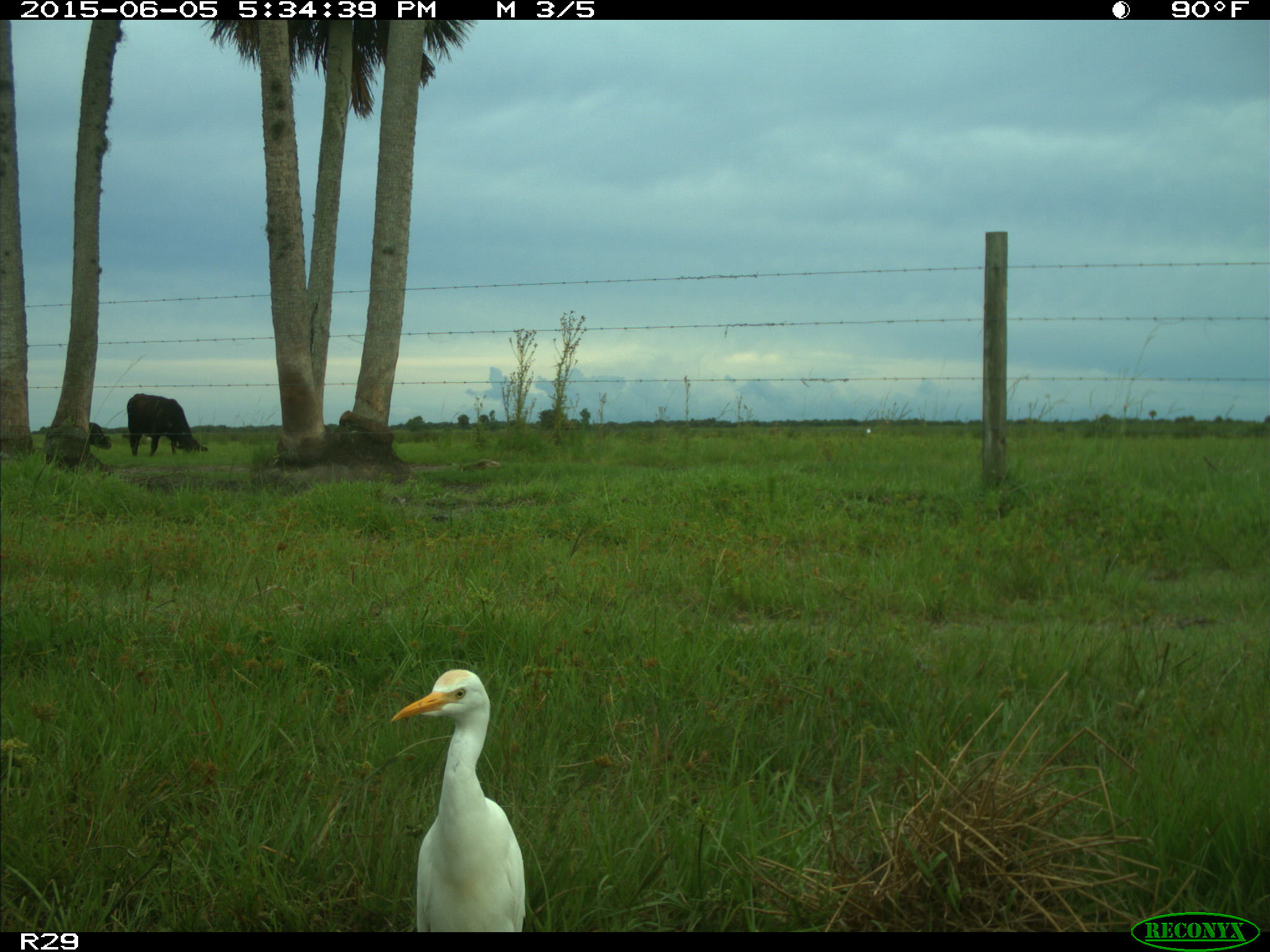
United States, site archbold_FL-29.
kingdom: Animalia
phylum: Chordata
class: Mammalia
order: Artiodactyla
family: Bovidae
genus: Bos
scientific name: Bos taurus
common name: domestic cow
Bos taurus (domestic cow).